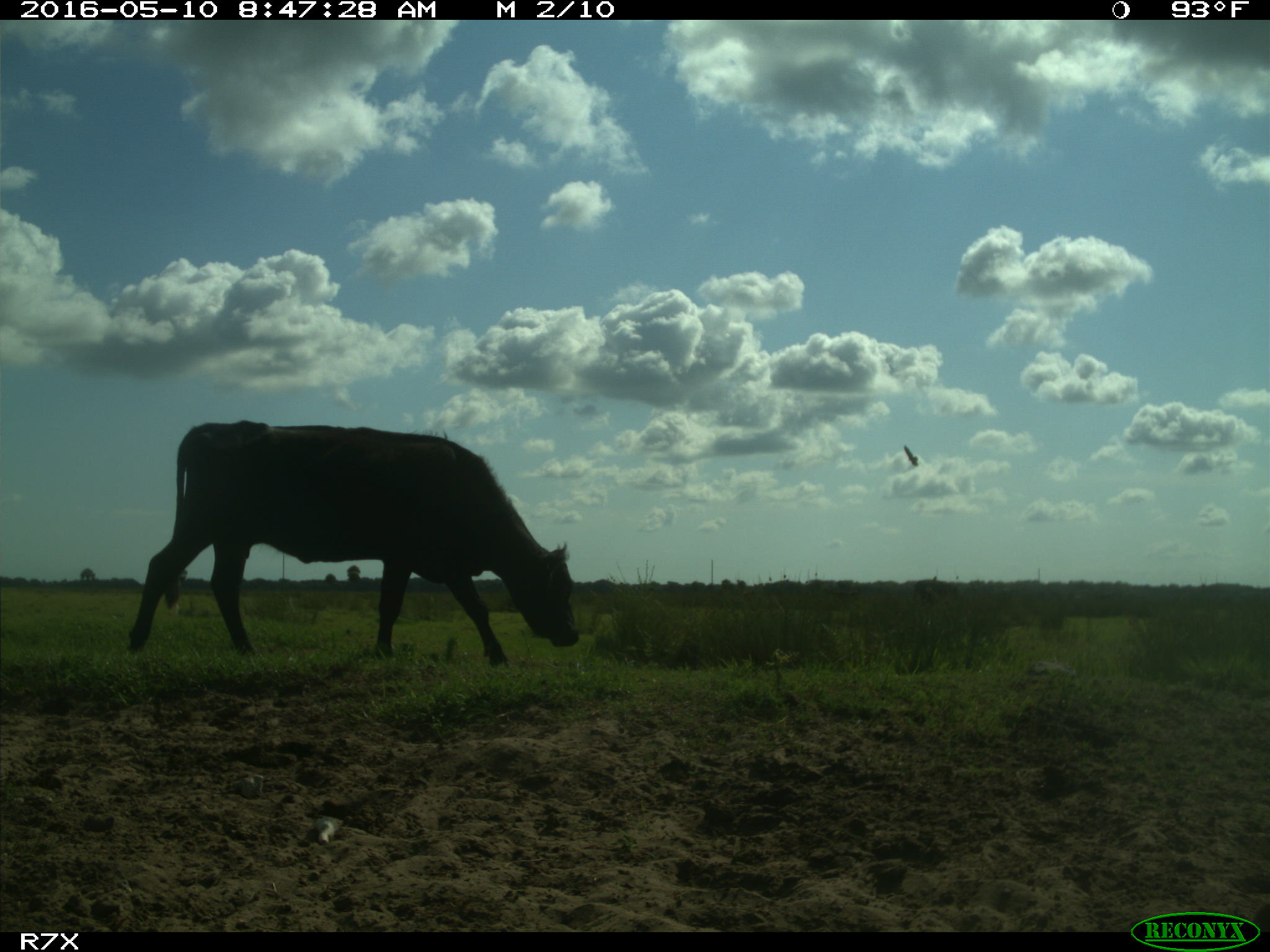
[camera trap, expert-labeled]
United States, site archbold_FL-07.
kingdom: Animalia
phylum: Chordata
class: Mammalia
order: Artiodactyla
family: Bovidae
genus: Bos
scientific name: Bos taurus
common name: domestic cow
Bos taurus (domestic cow).